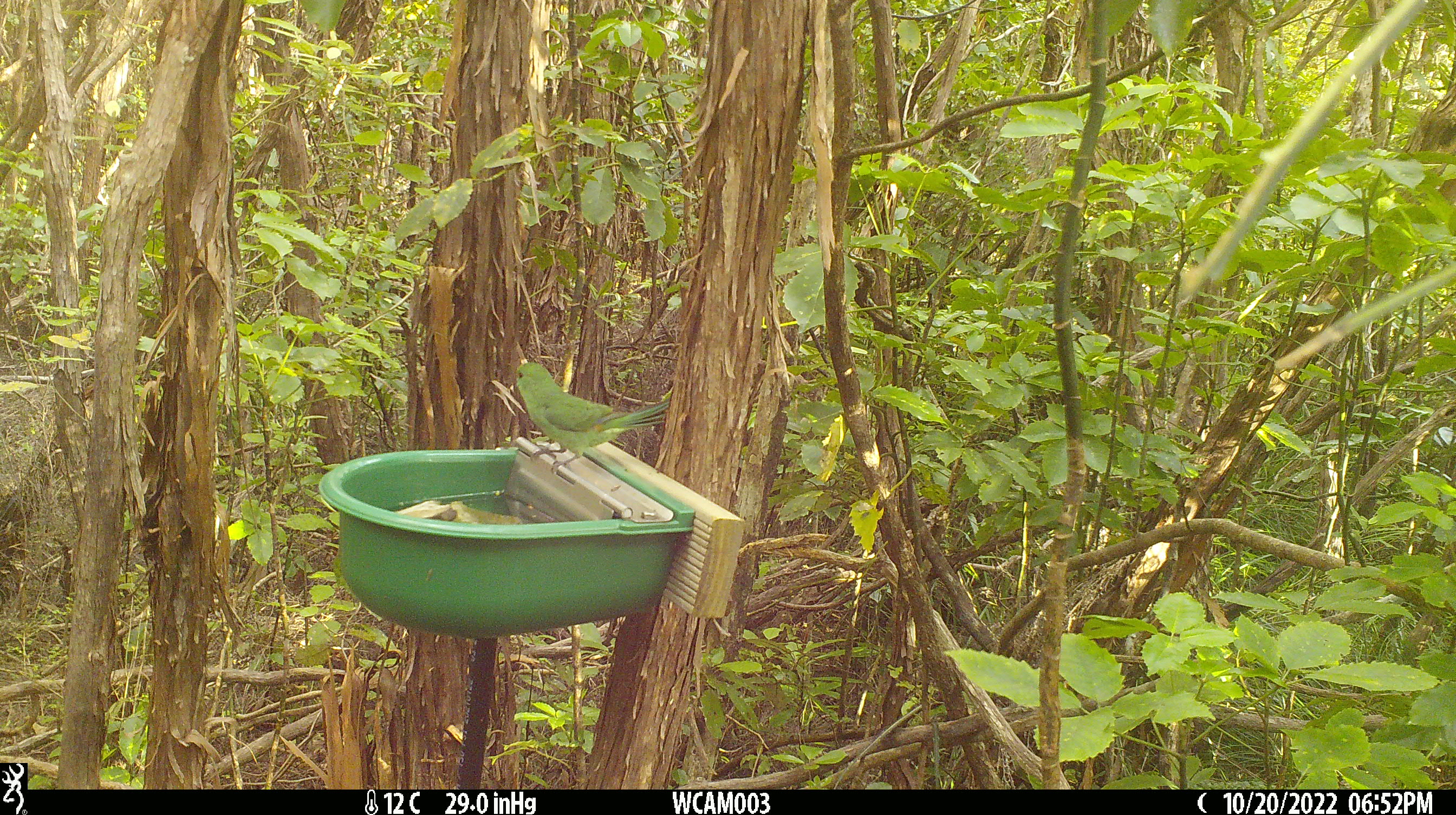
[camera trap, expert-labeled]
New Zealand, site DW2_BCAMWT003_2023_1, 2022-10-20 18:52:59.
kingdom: Animalia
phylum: Chordata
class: Aves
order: Psittaciformes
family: Psittaculidae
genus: Cyanoramphus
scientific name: Cyanoramphus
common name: parakeet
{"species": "parakeet (Cyanoramphus)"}